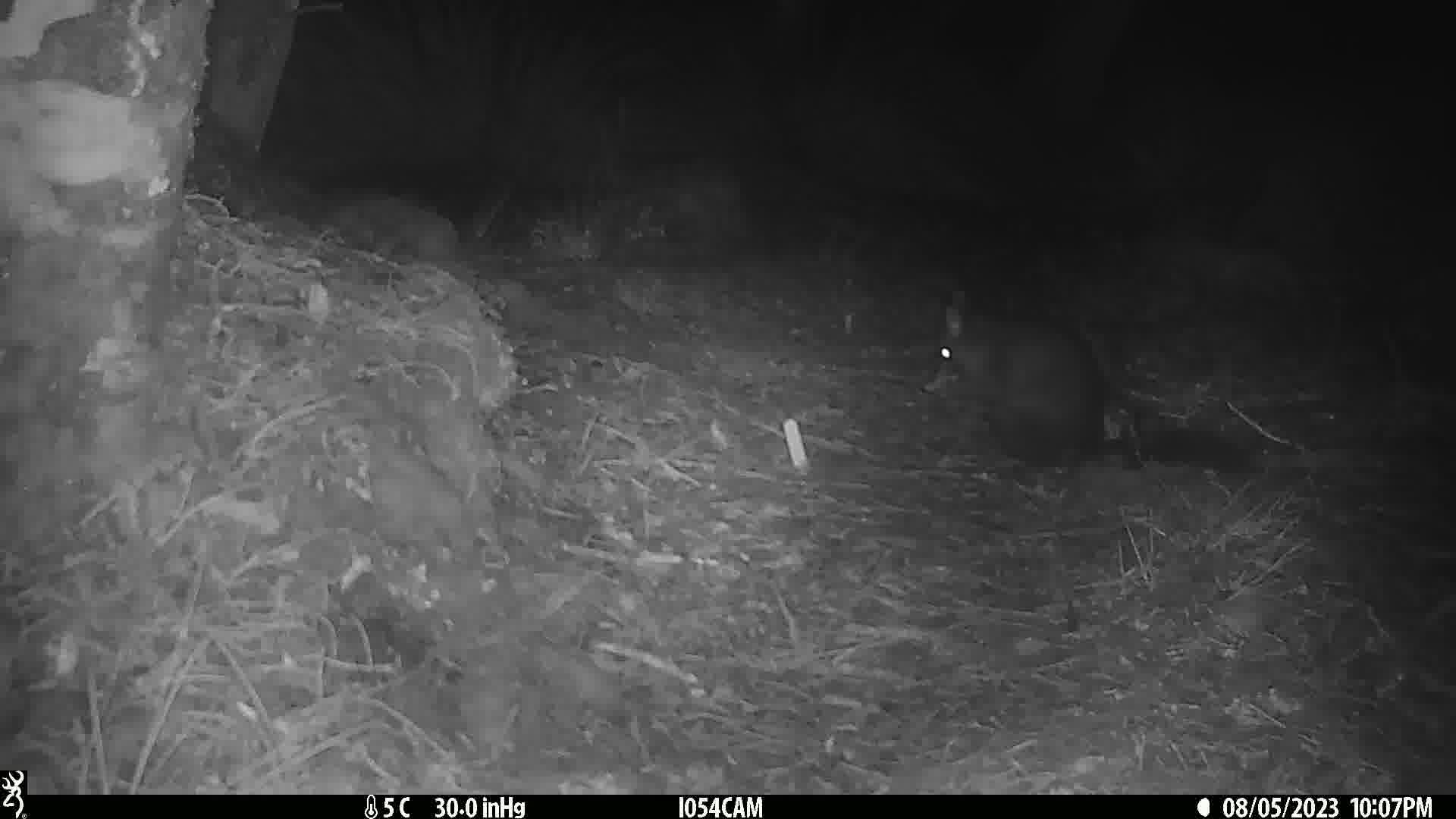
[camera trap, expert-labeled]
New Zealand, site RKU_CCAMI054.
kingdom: Animalia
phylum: Chordata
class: Mammalia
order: Diprotodontia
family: Phalangeridae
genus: Trichosurus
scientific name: Trichosurus vulpecula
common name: common brushtail possum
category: possum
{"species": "possum (common brushtail possum) (Trichosurus vulpecula)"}